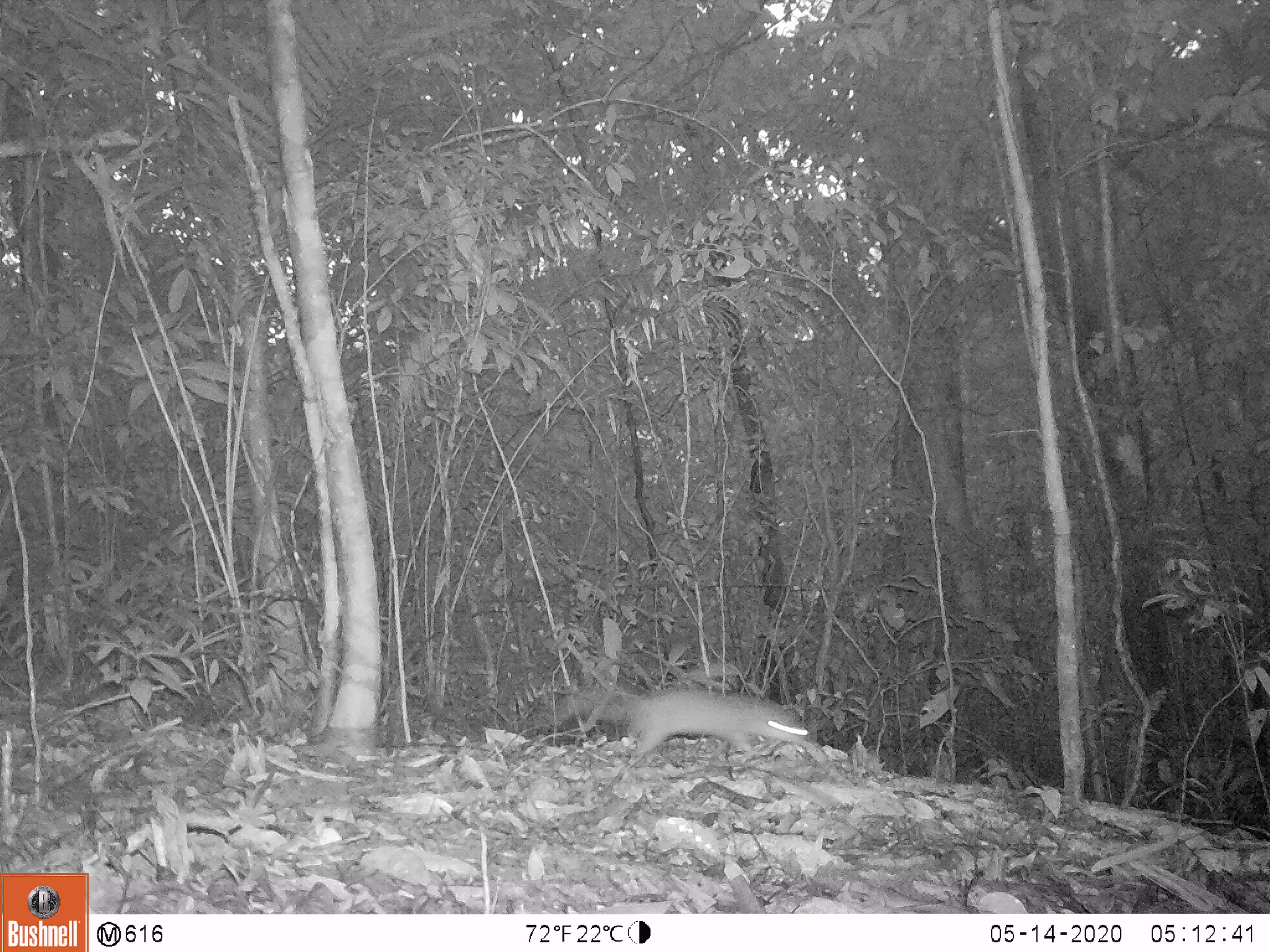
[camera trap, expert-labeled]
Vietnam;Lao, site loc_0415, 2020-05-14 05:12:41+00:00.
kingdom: Animalia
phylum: Chordata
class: Mammalia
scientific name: Mammalia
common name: mammal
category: unidentified small mammal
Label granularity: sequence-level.